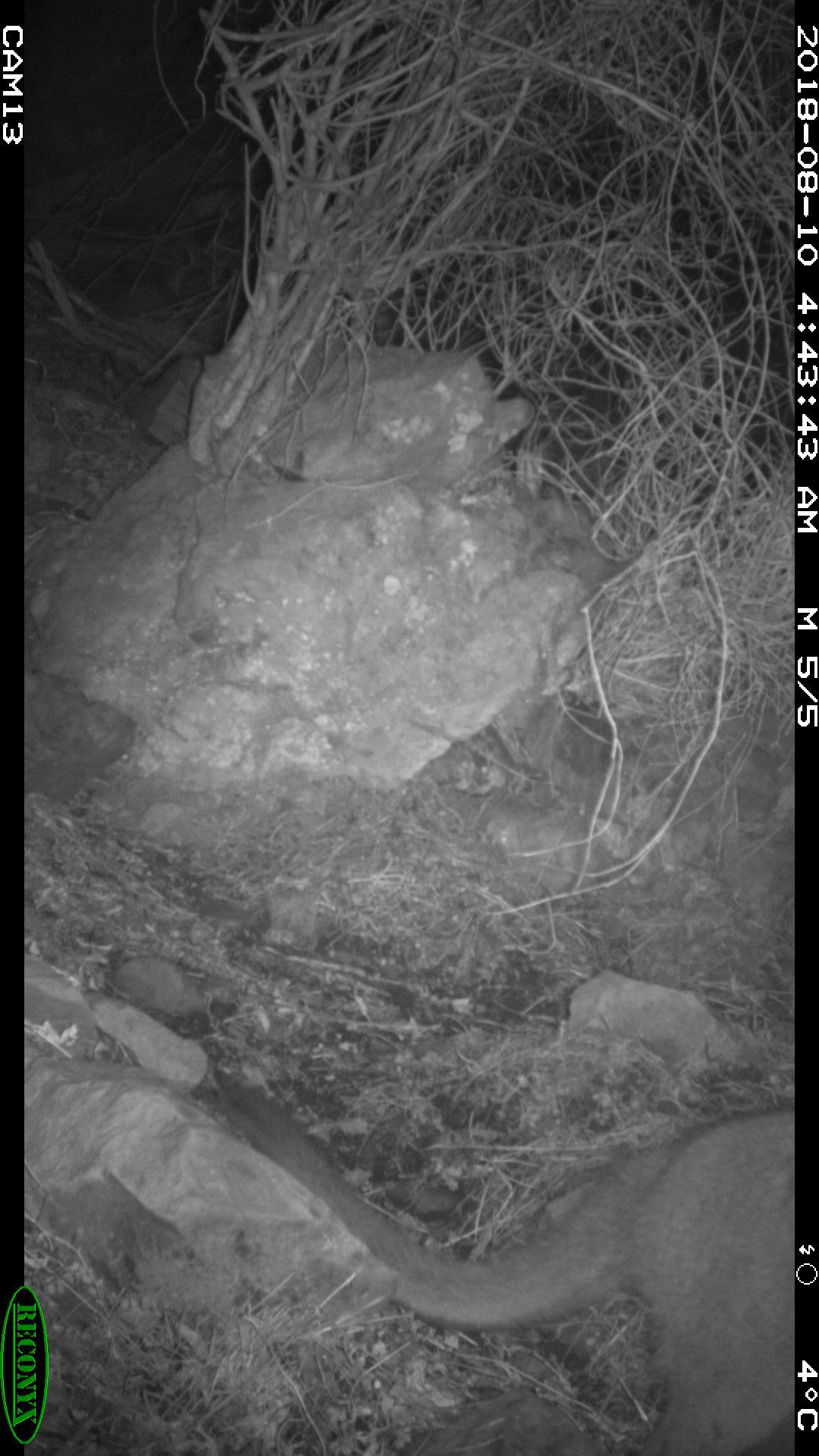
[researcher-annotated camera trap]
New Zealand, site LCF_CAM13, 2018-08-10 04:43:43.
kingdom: Animalia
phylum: Chordata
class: Mammalia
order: Diprotodontia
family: Macropodidae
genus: Notamacropus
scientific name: Notamacropus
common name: wallaby